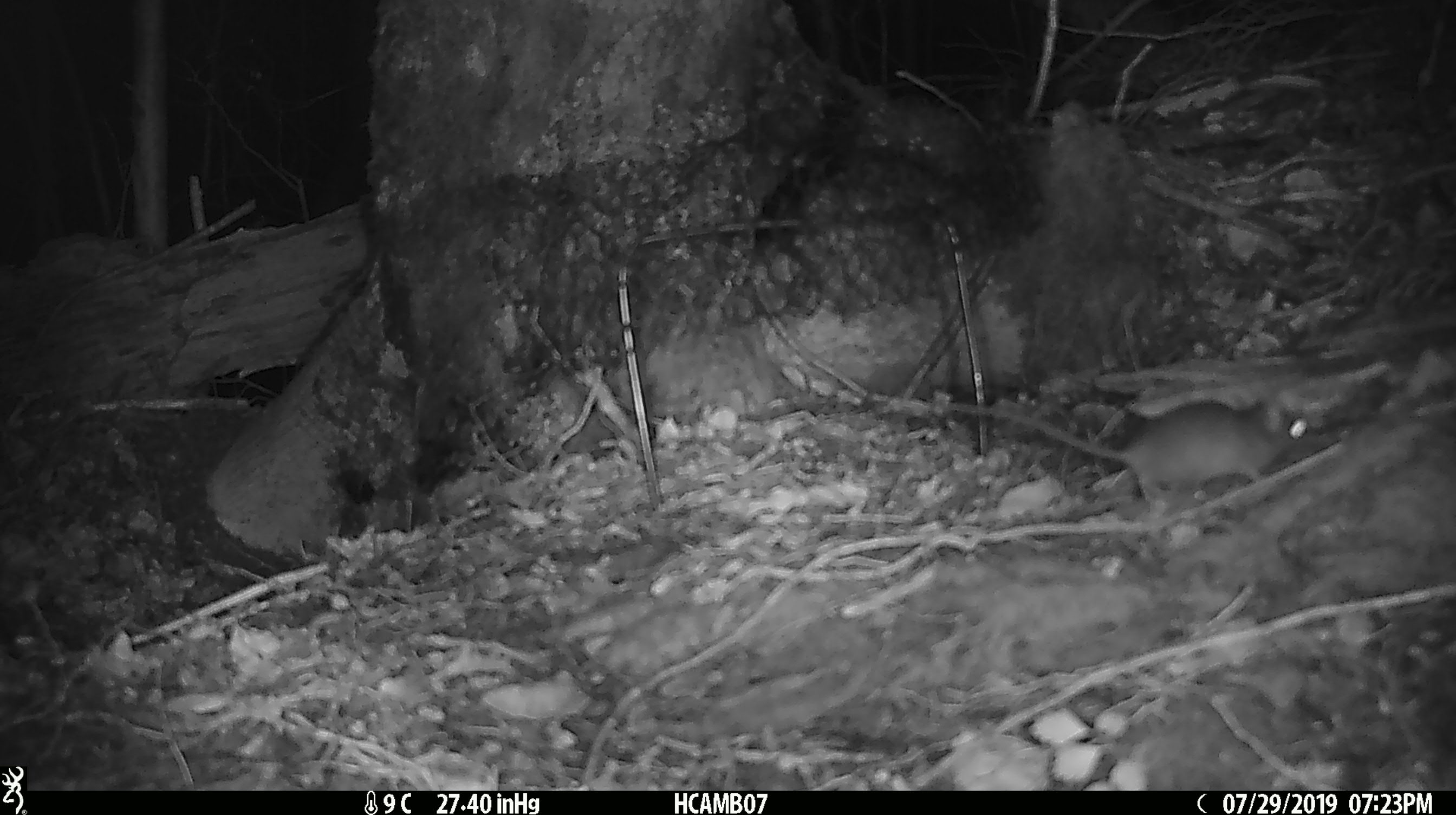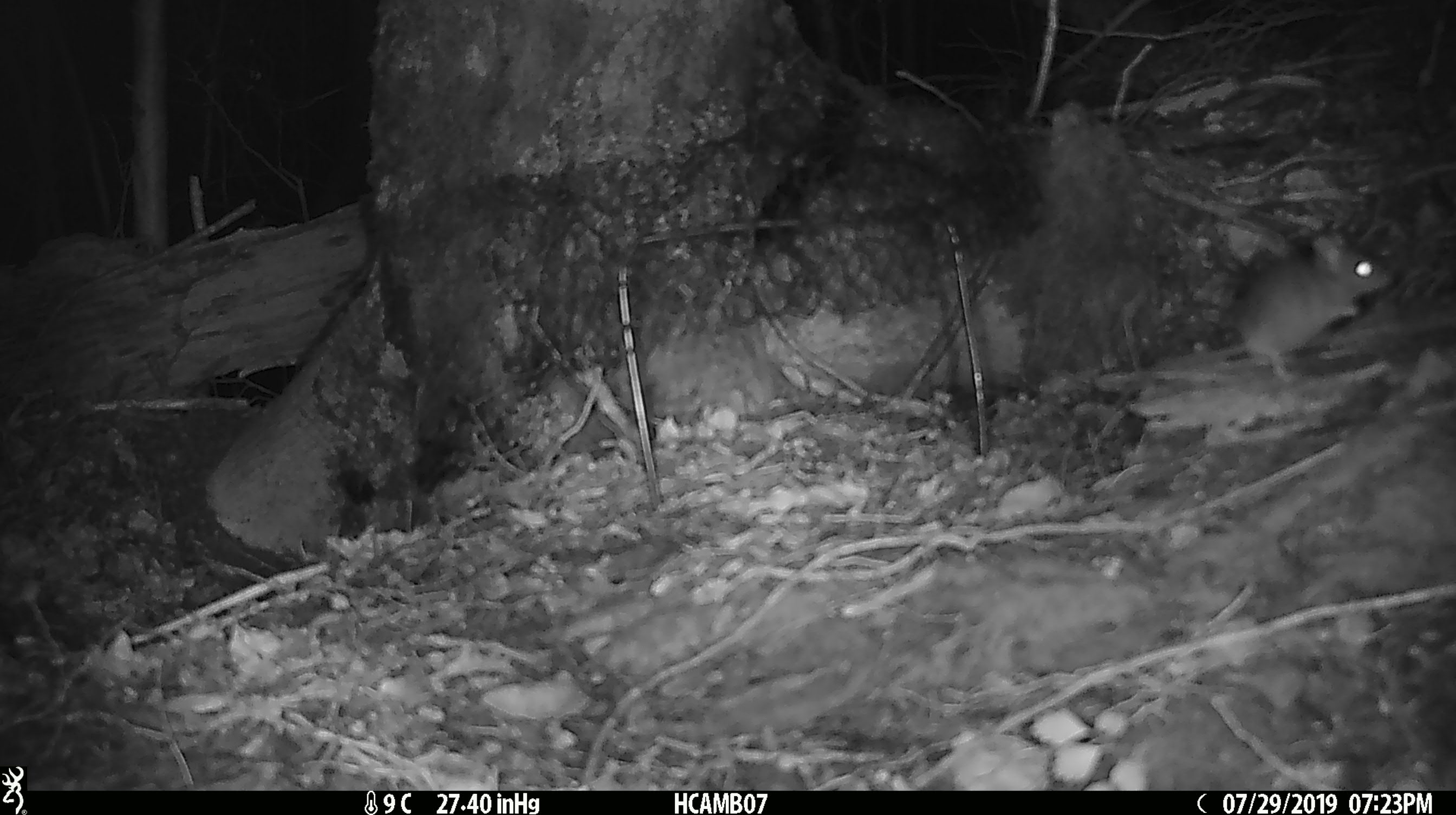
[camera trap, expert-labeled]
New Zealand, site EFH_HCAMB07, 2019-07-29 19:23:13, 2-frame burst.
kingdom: Animalia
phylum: Chordata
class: Mammalia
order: Rodentia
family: Muridae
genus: Mus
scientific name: Mus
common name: mouse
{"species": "mouse (Mus)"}